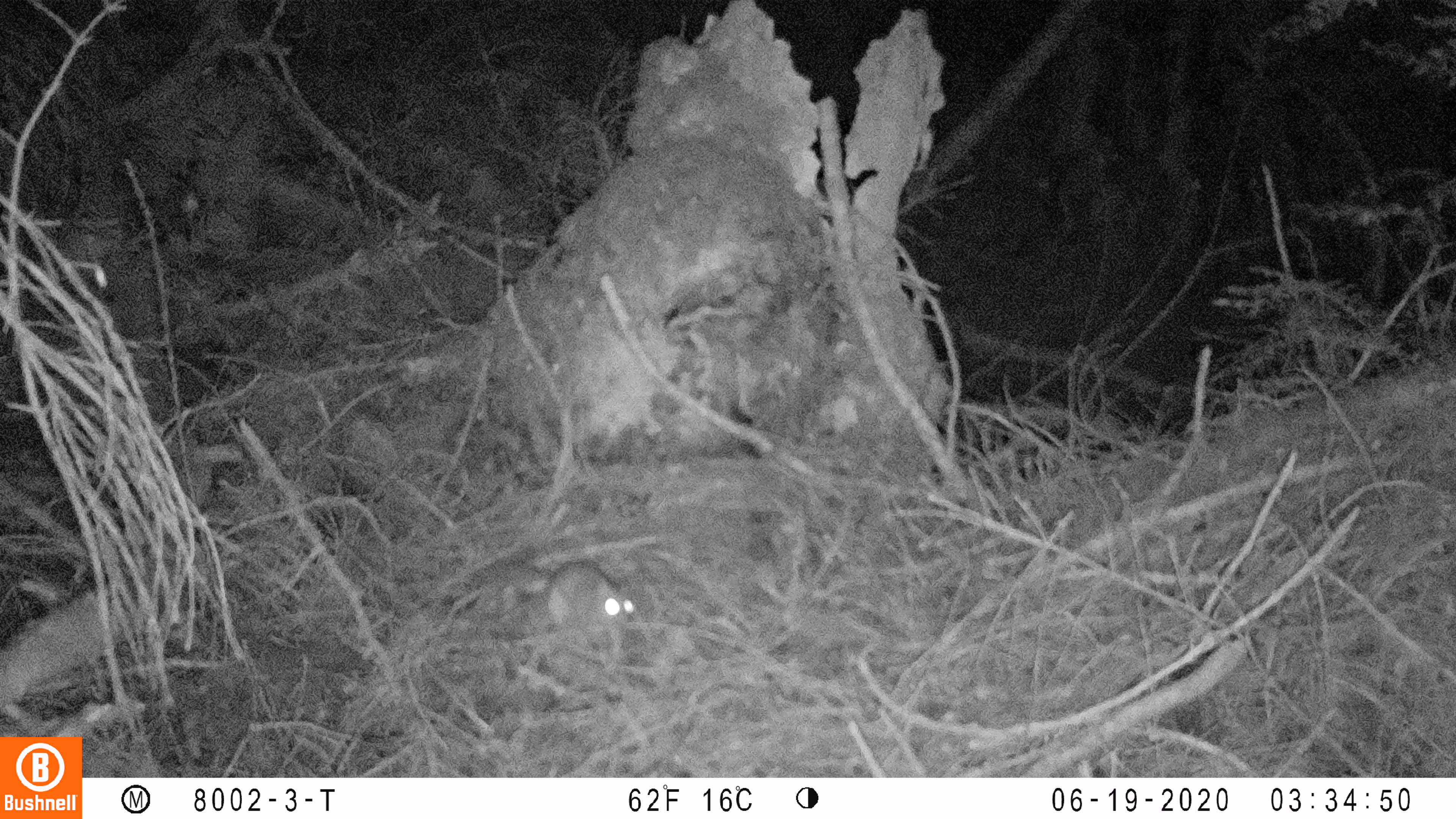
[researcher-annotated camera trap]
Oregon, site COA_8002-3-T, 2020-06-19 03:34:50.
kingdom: Animalia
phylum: Chordata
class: Mammalia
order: Rodentia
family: Sciuridae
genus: Glaucomys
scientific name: Glaucomys oregonensis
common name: humboldt's flying squirrel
Humboldt's flying squirrel (Glaucomys oregonensis).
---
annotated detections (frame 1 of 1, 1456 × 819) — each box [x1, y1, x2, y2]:
humboldt's flying squirrel: [455, 551, 656, 668]